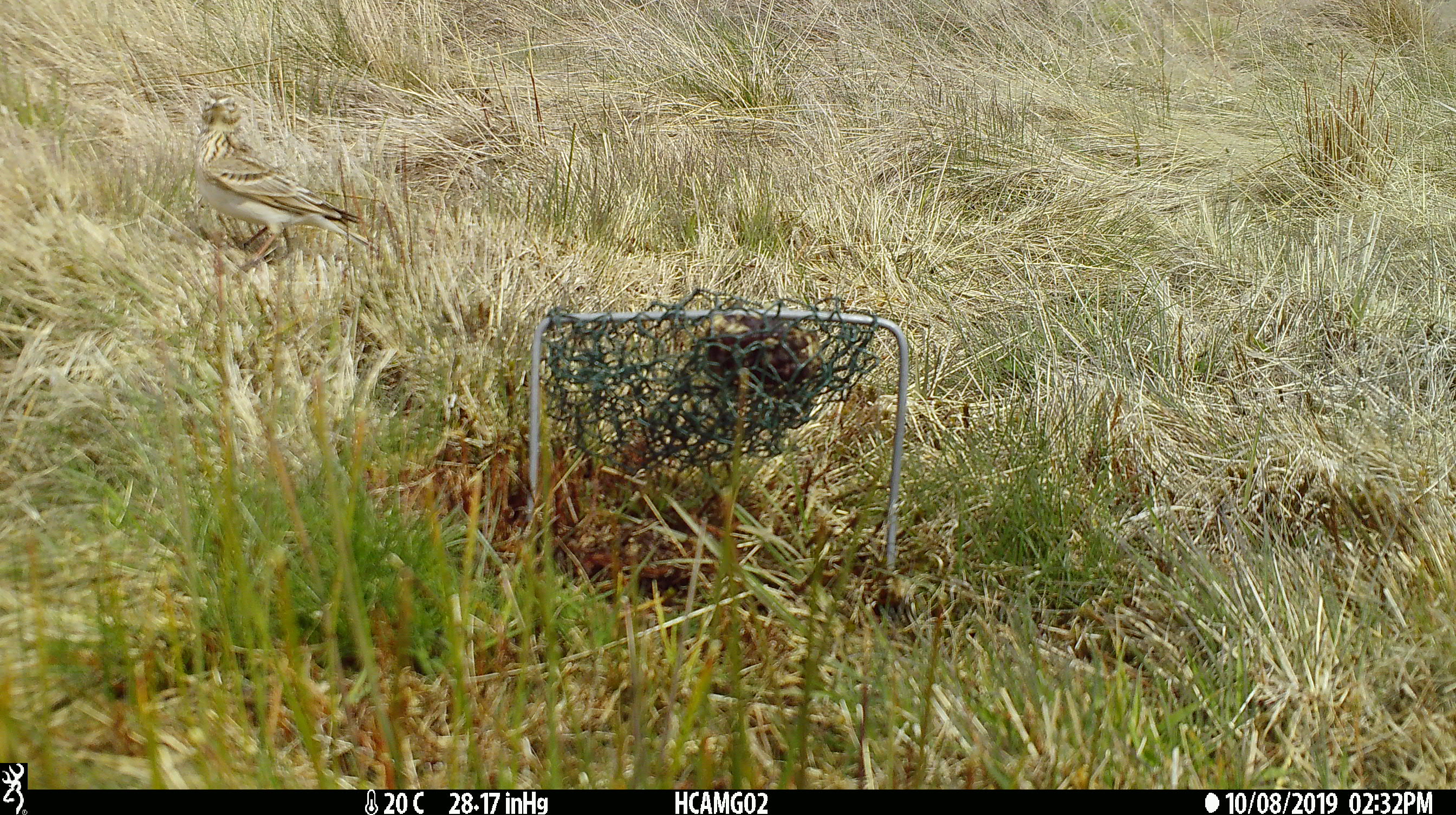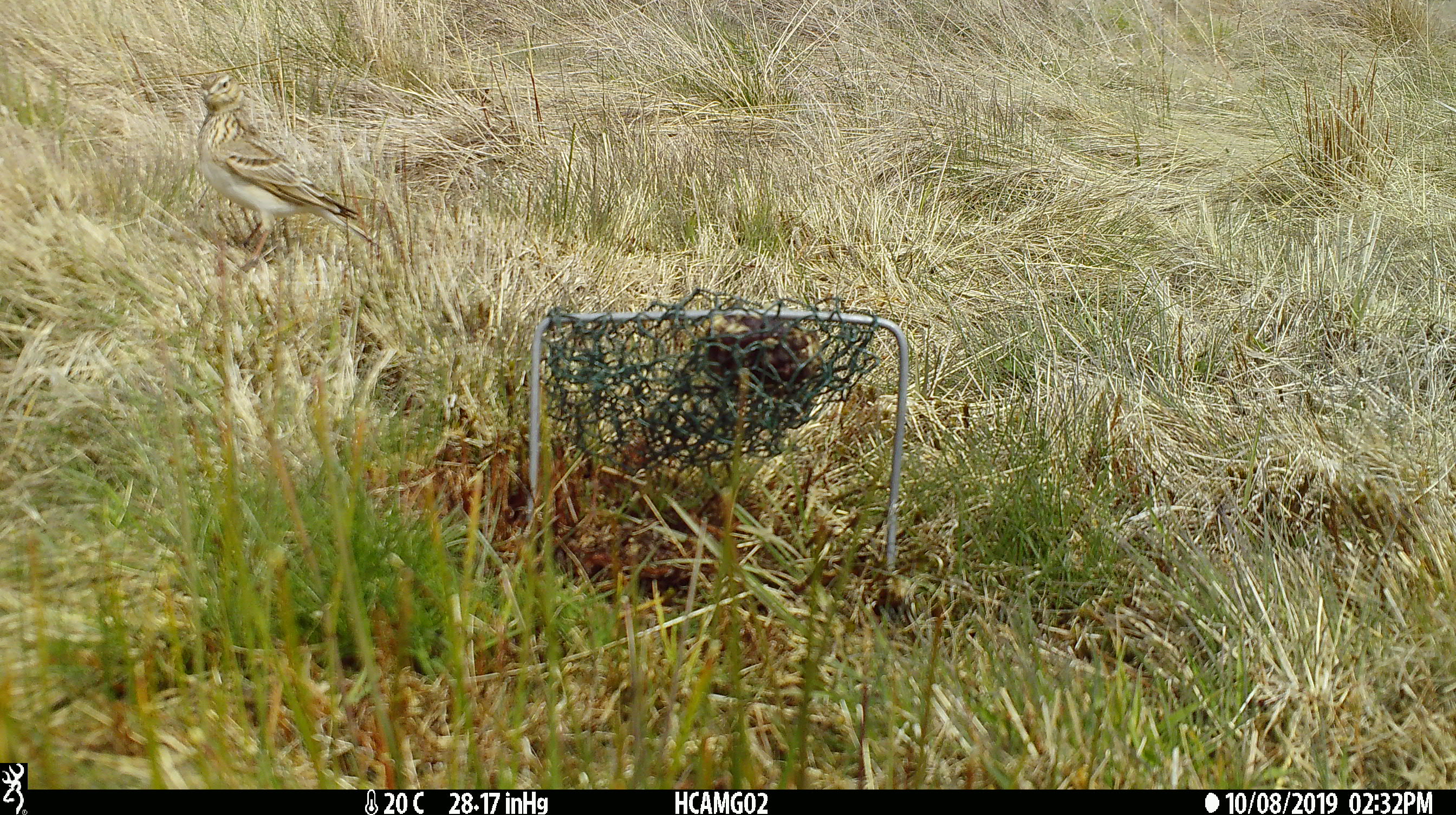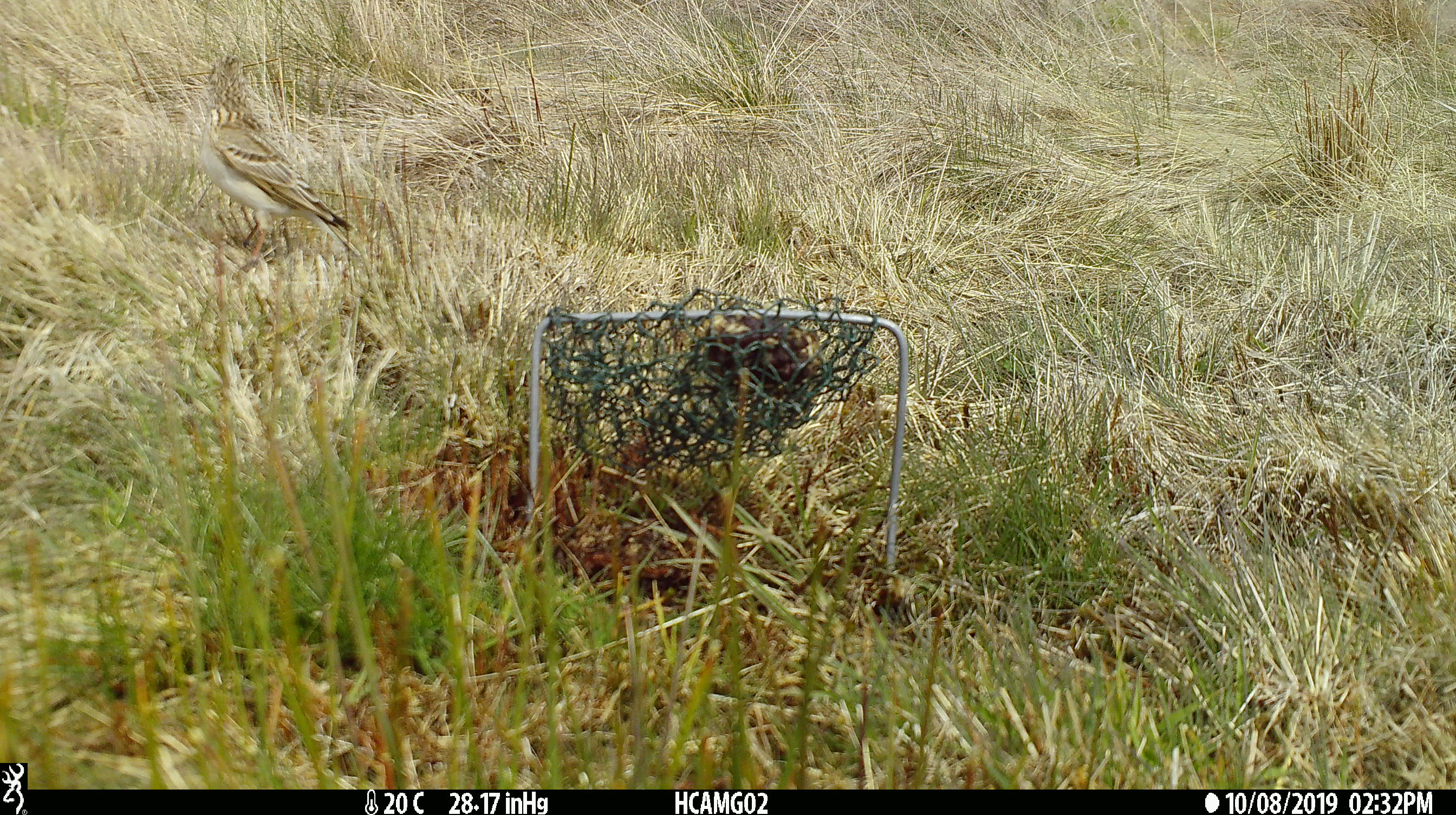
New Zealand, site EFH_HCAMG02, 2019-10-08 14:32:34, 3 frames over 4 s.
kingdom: Animalia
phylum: Chordata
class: Aves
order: Passeriformes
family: Motacillidae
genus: Anthus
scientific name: Anthus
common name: pipit